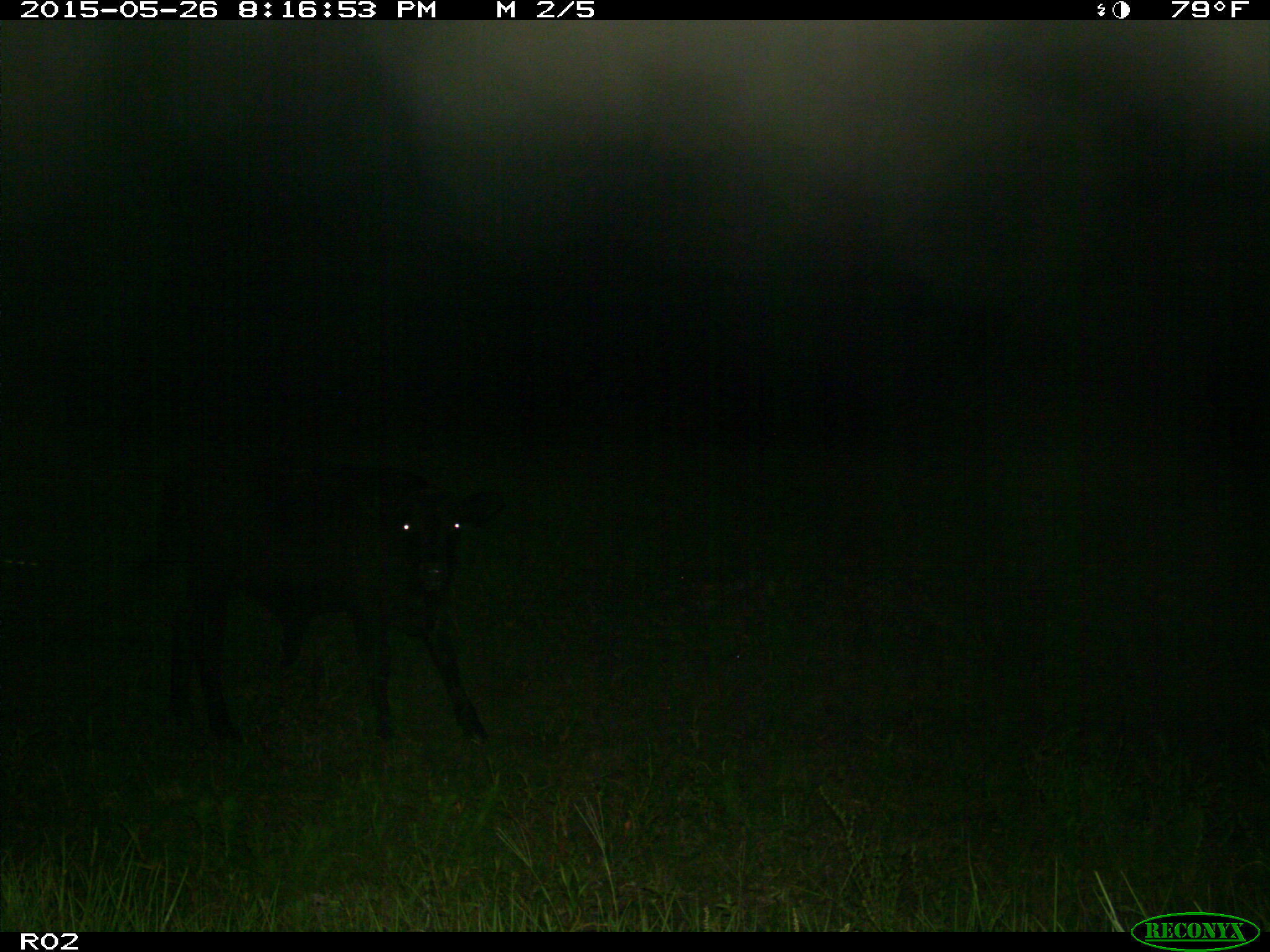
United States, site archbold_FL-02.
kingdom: Animalia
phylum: Chordata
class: Mammalia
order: Artiodactyla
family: Bovidae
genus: Bos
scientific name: Bos taurus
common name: domestic cow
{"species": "Bos taurus (domestic cow)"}